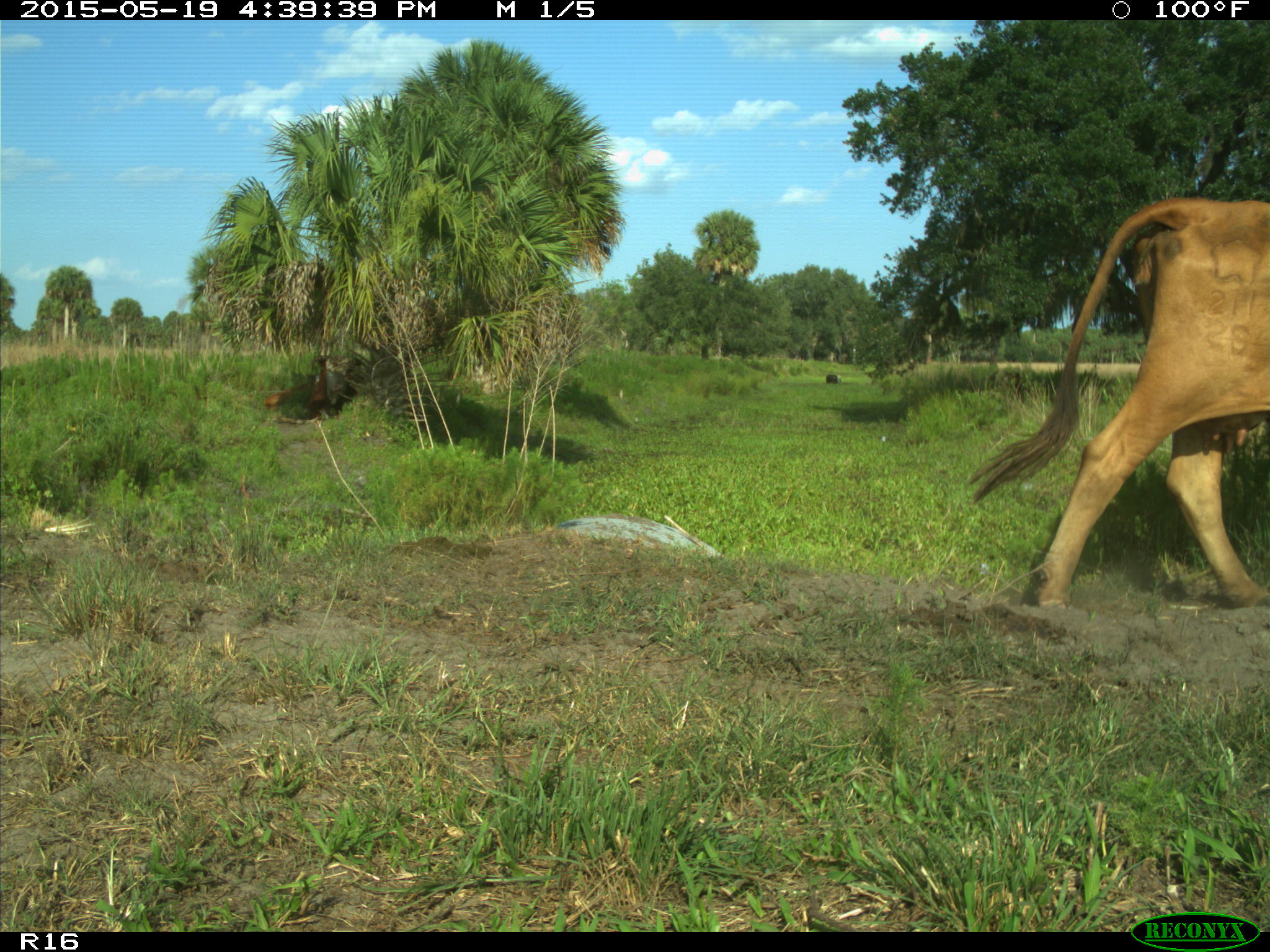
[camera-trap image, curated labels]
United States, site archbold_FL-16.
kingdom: Animalia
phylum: Chordata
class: Mammalia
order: Artiodactyla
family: Bovidae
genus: Bos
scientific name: Bos taurus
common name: domestic cow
Bos taurus (domestic cow).